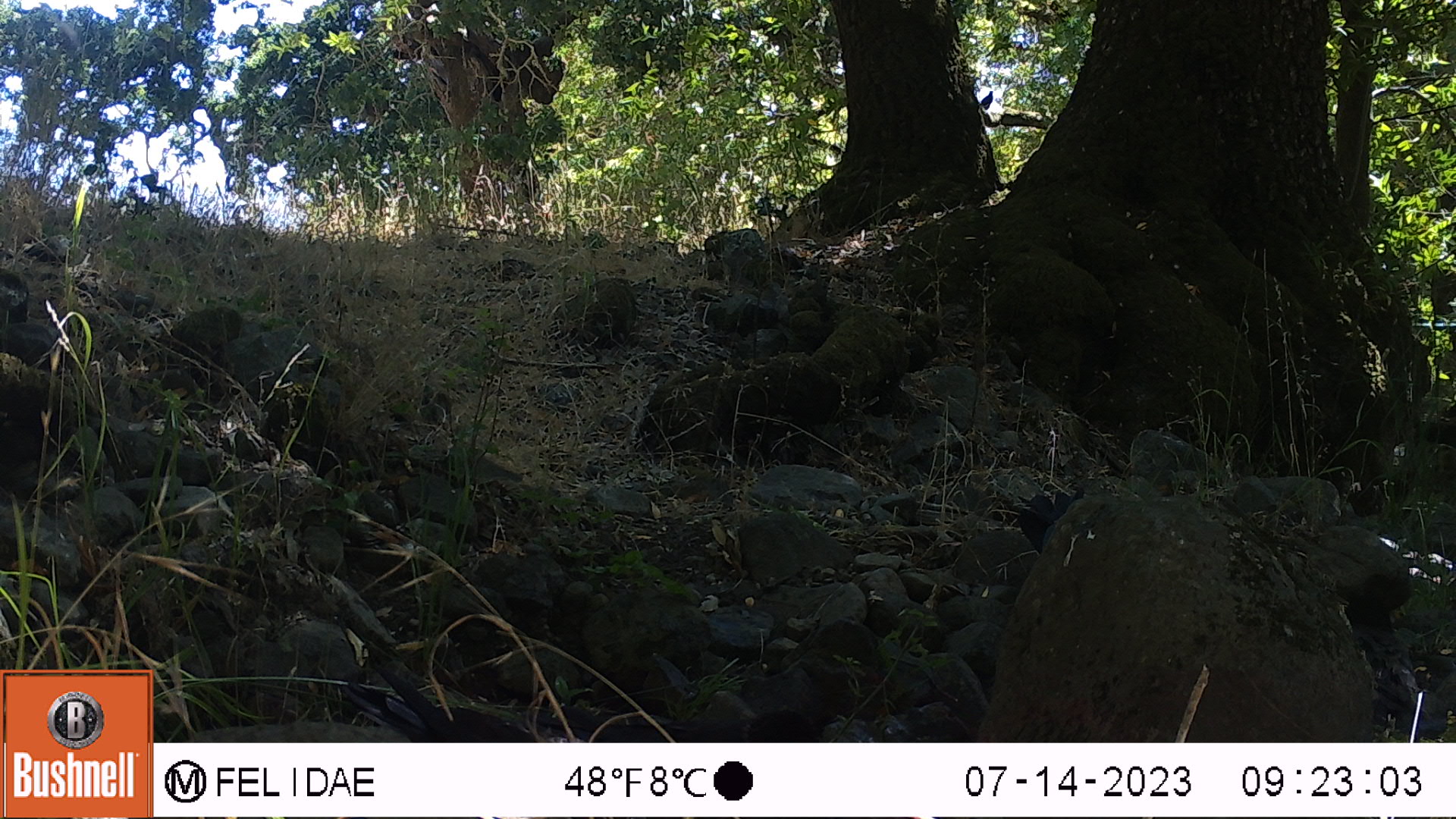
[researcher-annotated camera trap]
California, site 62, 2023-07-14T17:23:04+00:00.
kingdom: Animalia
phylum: Chordata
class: Aves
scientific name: Aves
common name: bird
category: unknown bird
Unknown bird (bird) (Aves).